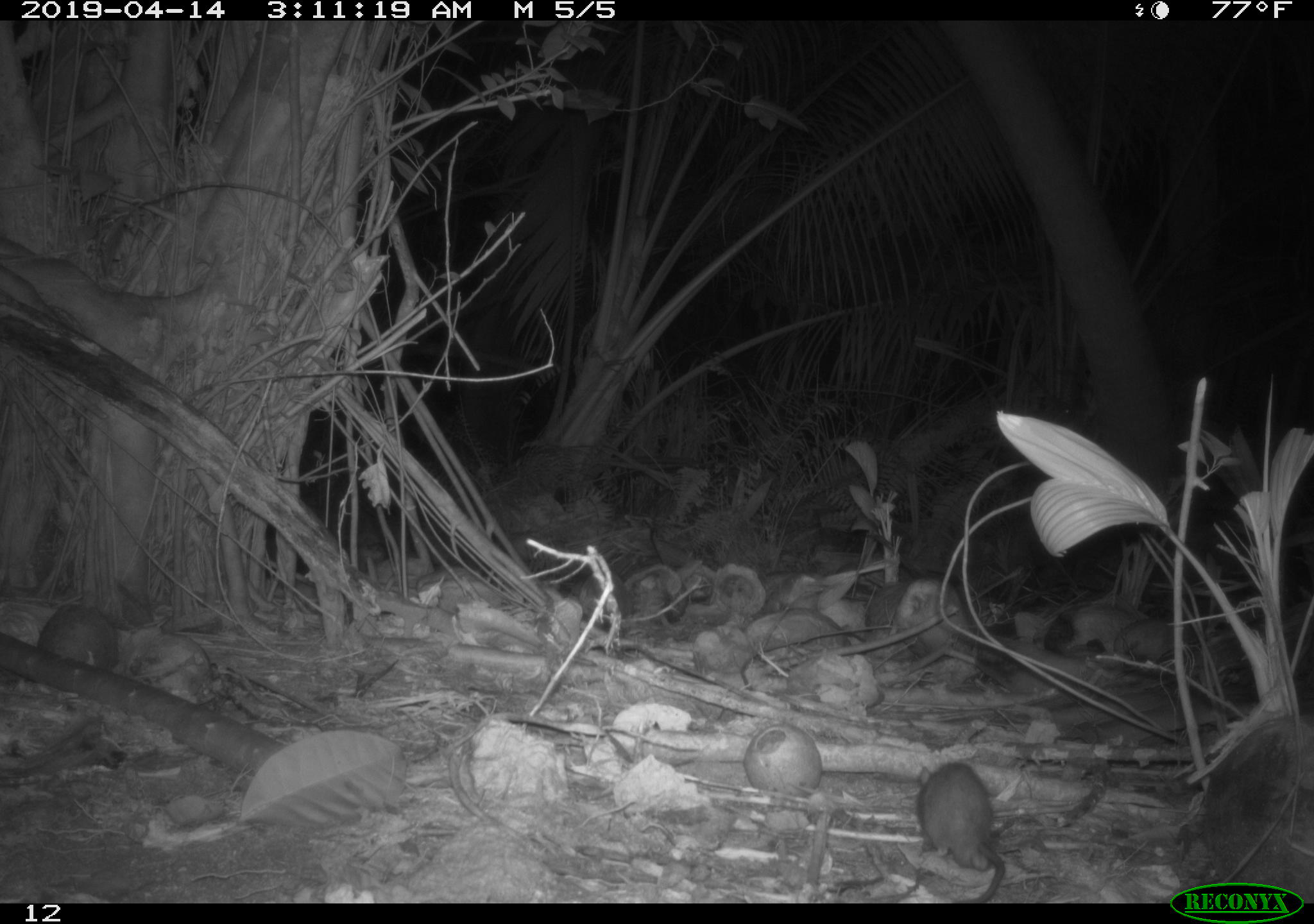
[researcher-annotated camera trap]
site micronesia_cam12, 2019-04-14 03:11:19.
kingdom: Animalia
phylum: Chordata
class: Mammalia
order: Rodentia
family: Muridae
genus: Rattus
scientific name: Rattus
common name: rat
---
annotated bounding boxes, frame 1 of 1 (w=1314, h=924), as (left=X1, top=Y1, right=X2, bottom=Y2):
rat: (left=898, top=756, right=1021, bottom=899)